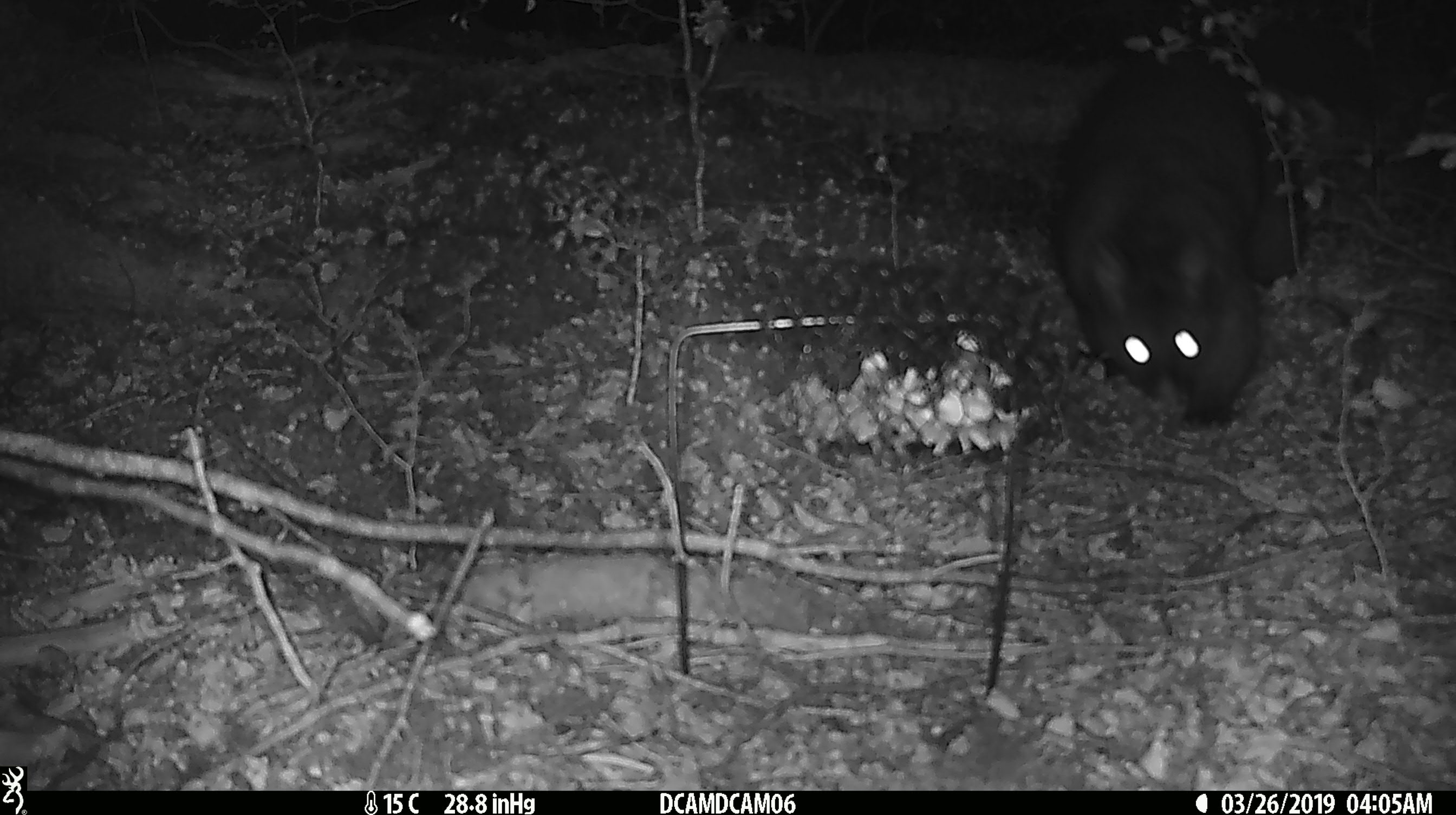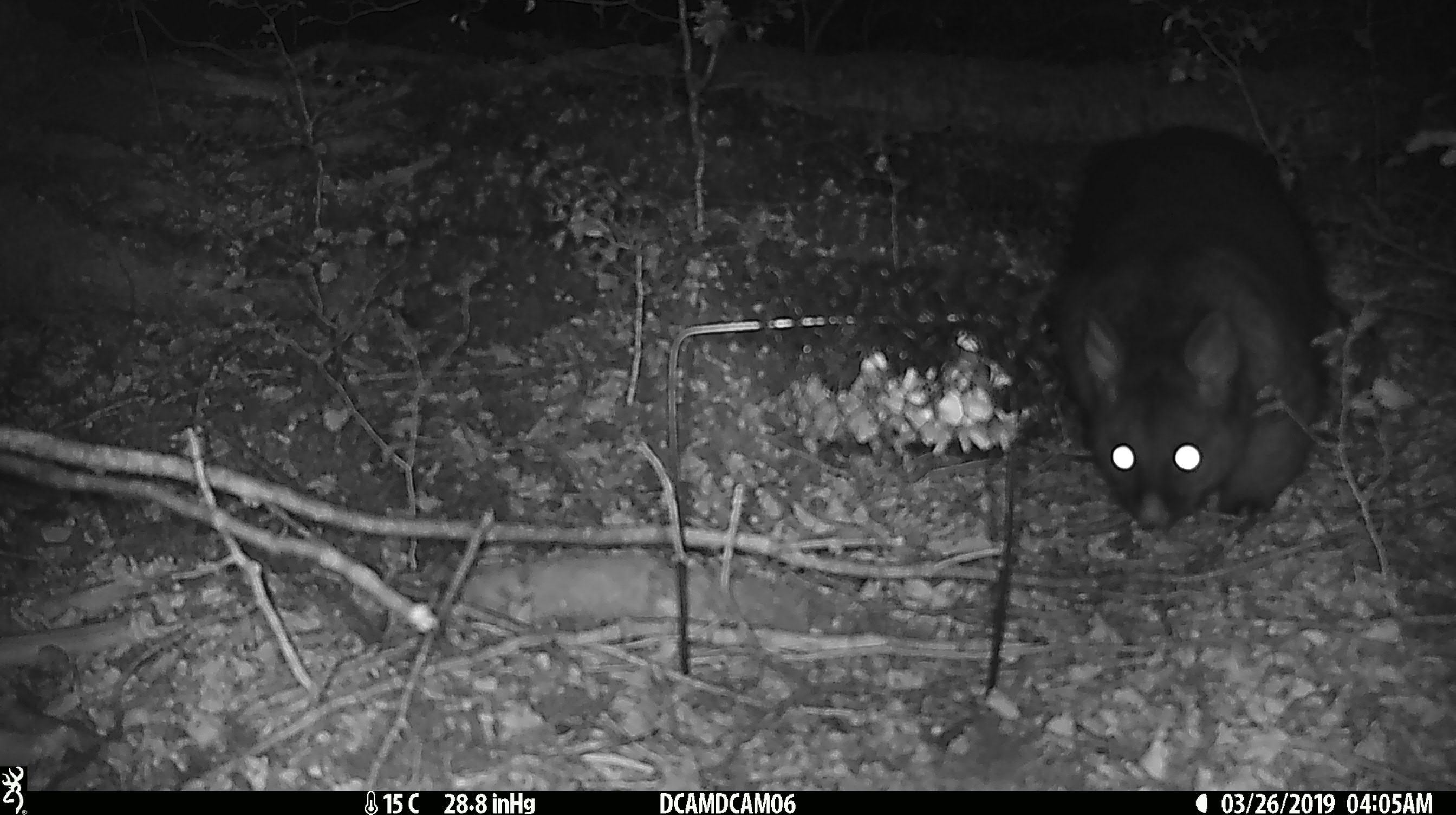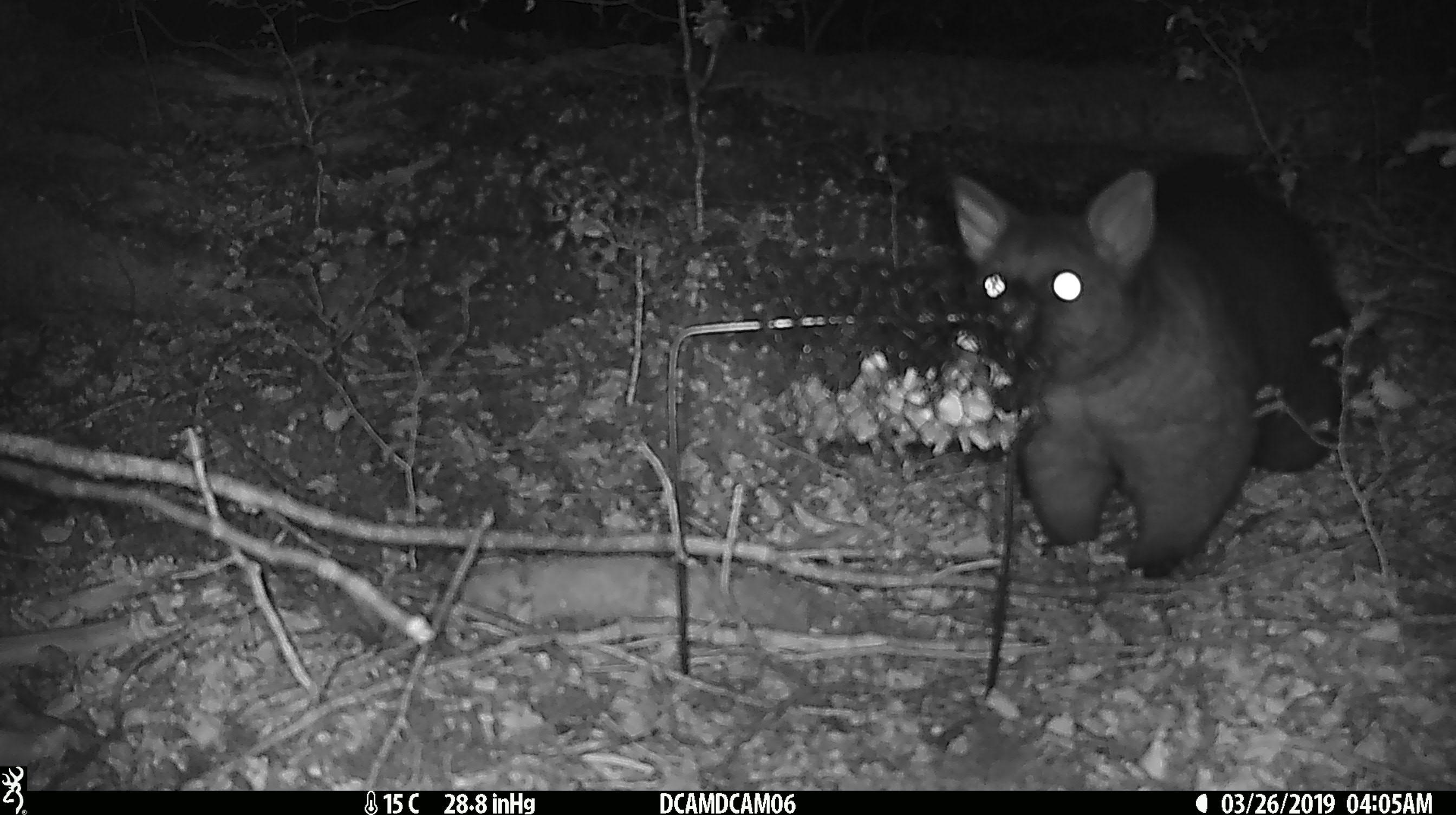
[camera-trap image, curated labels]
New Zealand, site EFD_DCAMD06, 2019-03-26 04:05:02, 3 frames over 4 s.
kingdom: Animalia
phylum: Chordata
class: Mammalia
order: Diprotodontia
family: Phalangeridae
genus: Trichosurus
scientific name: Trichosurus vulpecula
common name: common brushtail possum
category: possum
Possum (common brushtail possum) (Trichosurus vulpecula).